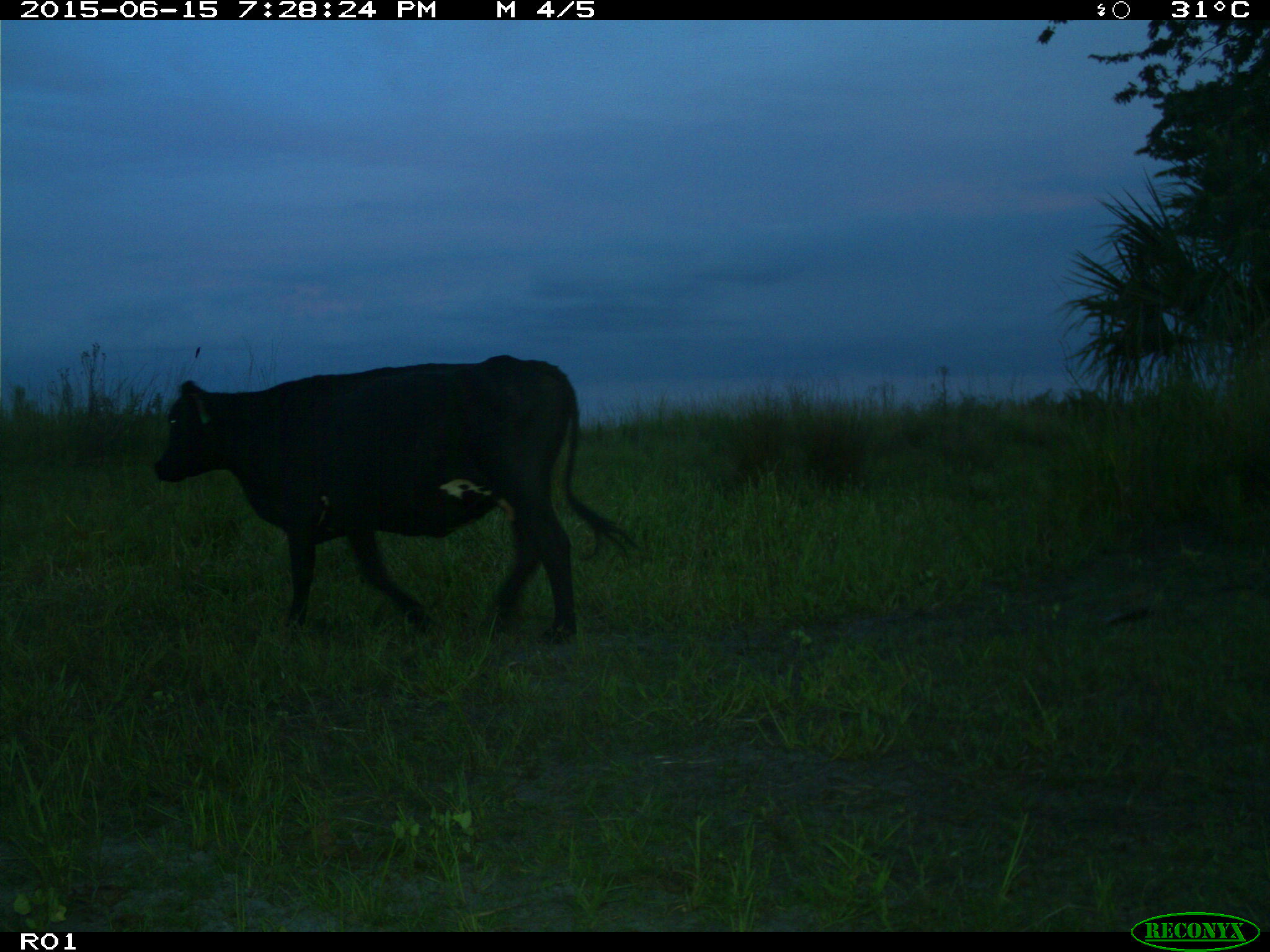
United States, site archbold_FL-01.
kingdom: Animalia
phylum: Chordata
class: Mammalia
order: Artiodactyla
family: Bovidae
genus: Bos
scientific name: Bos taurus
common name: domestic cow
Bos taurus (domestic cow).